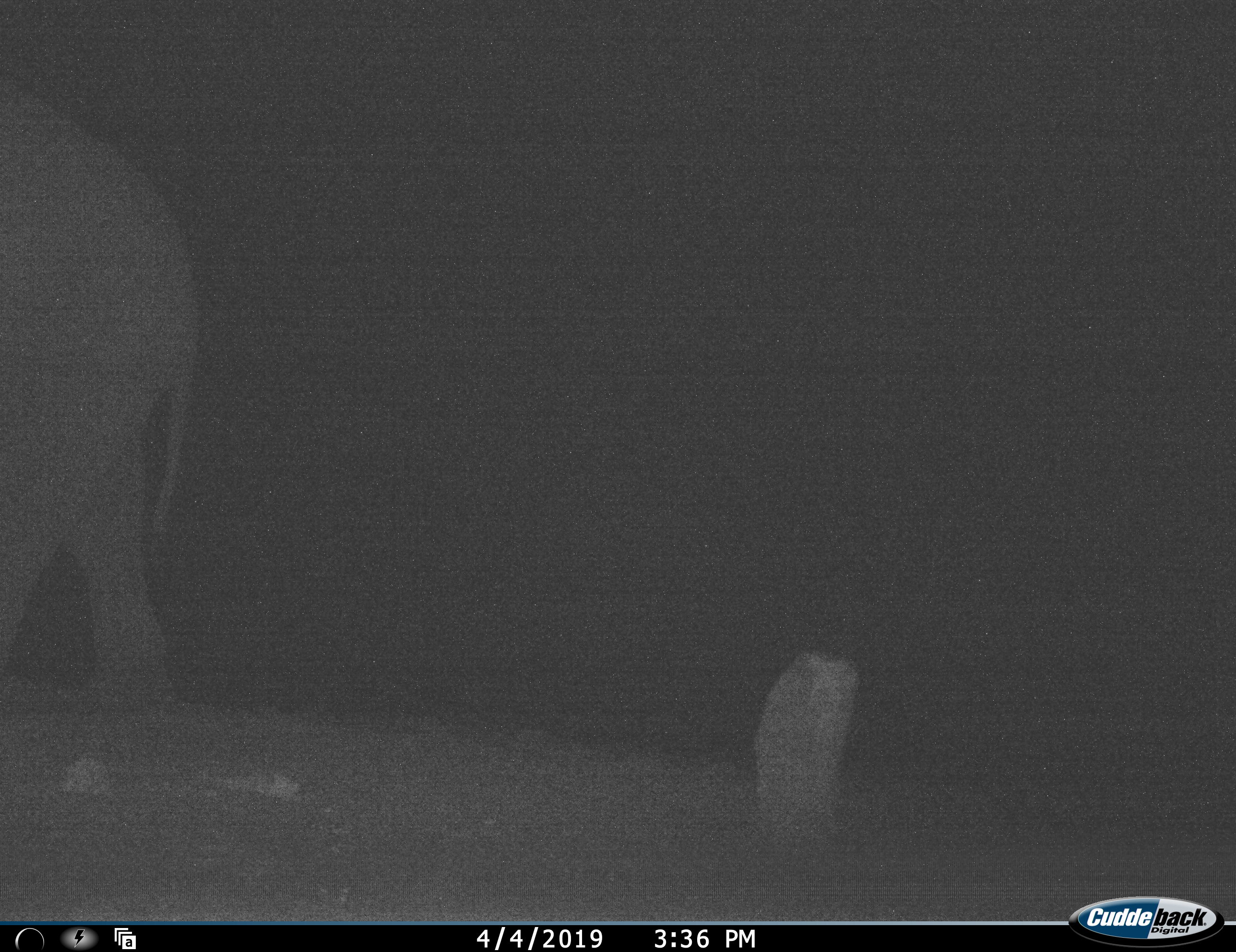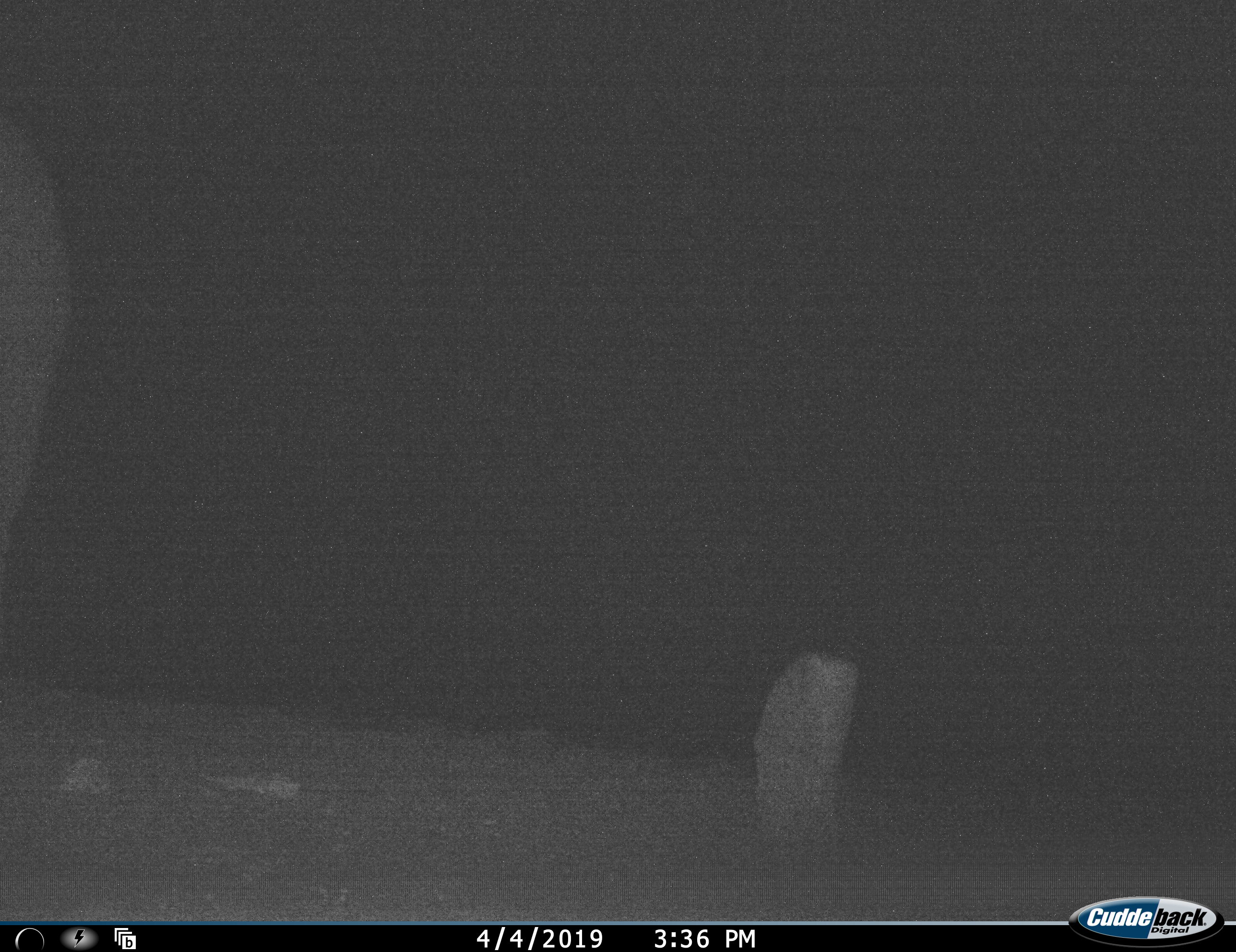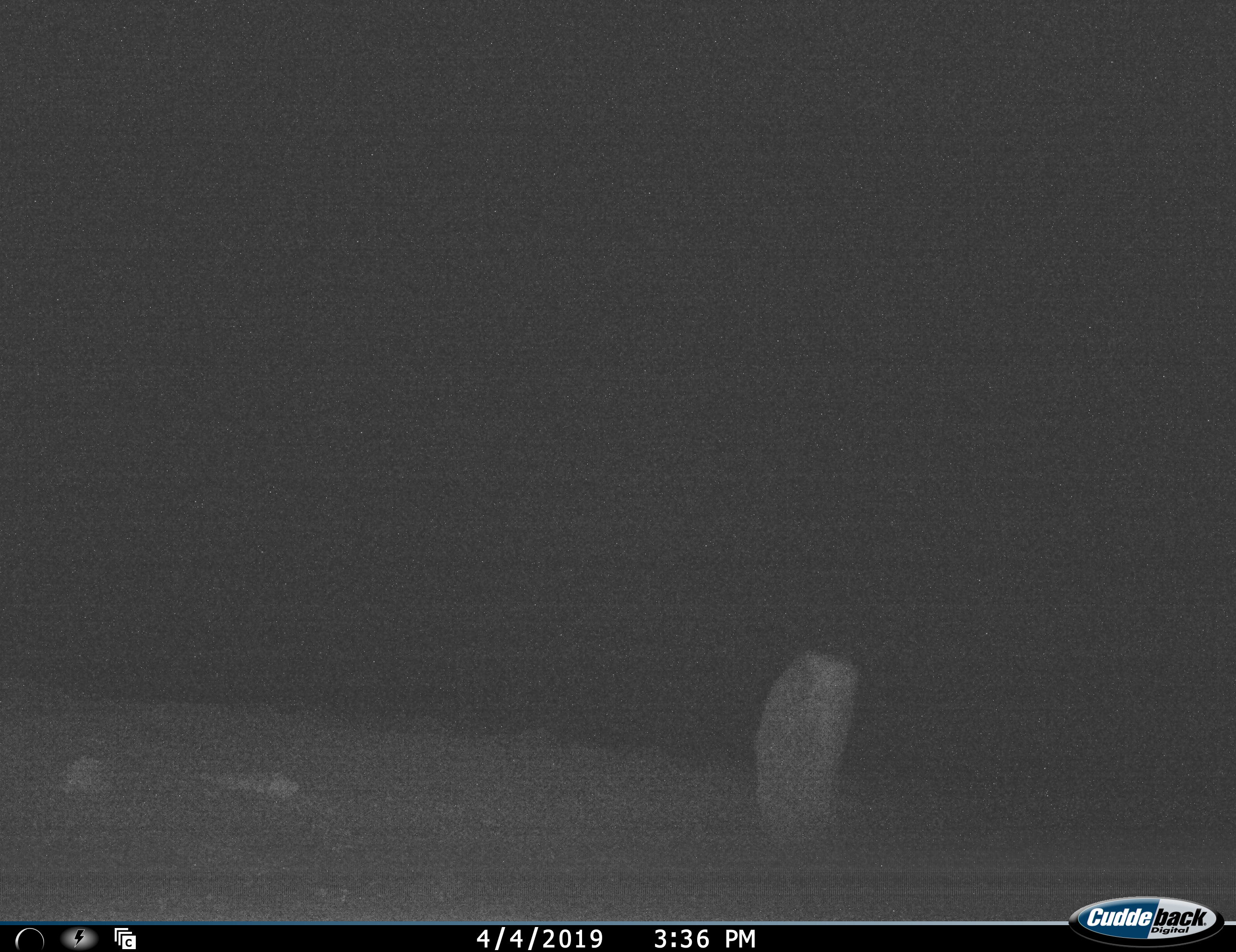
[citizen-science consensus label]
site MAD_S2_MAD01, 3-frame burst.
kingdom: Animalia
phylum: Chordata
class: Mammalia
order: Proboscidea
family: Elephantidae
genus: Loxodonta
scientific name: Loxodonta africana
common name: african bush elephant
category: elephant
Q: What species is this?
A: Elephant (african bush elephant) (Loxodonta africana).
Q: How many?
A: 1.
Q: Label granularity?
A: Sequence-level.